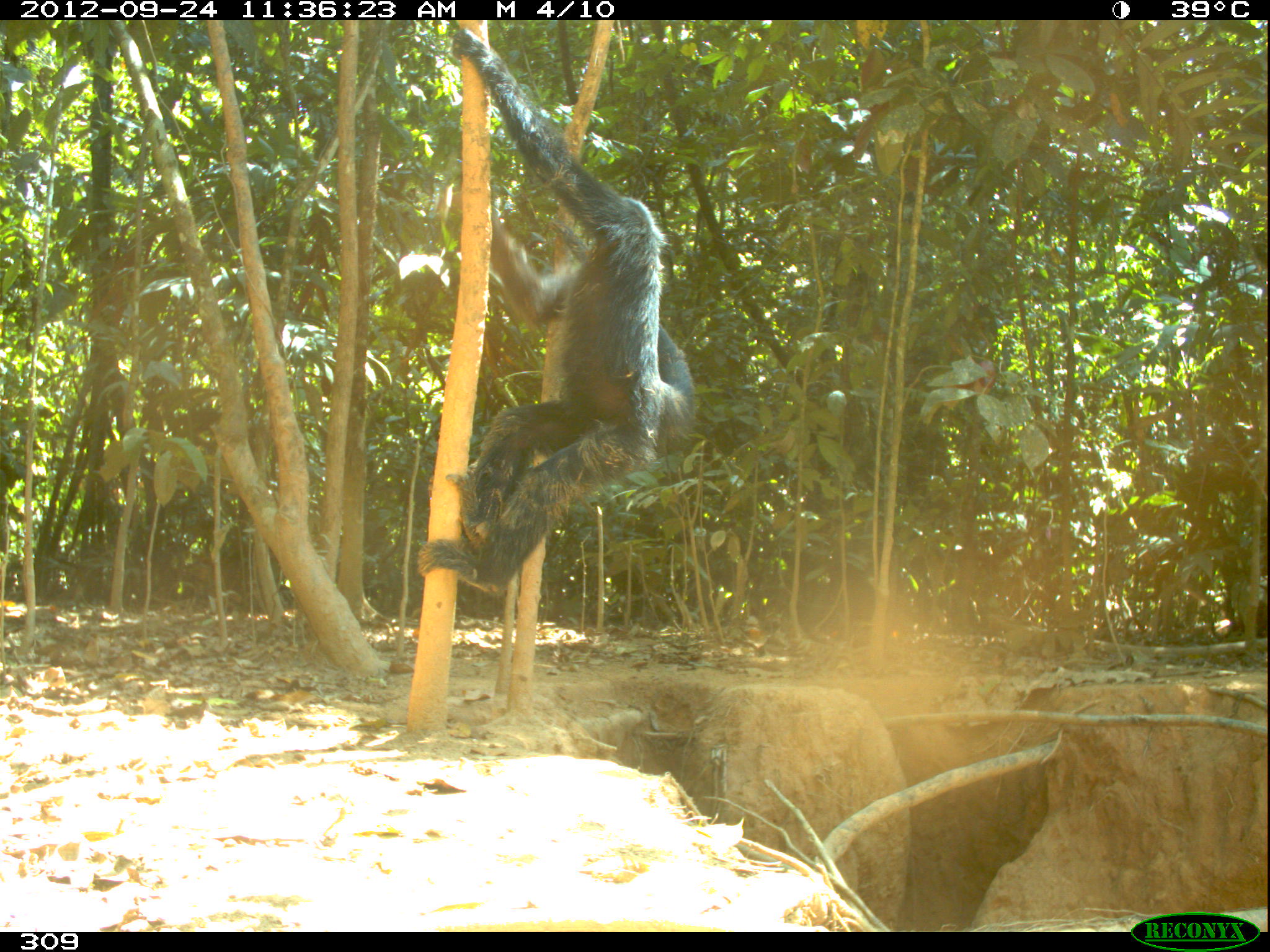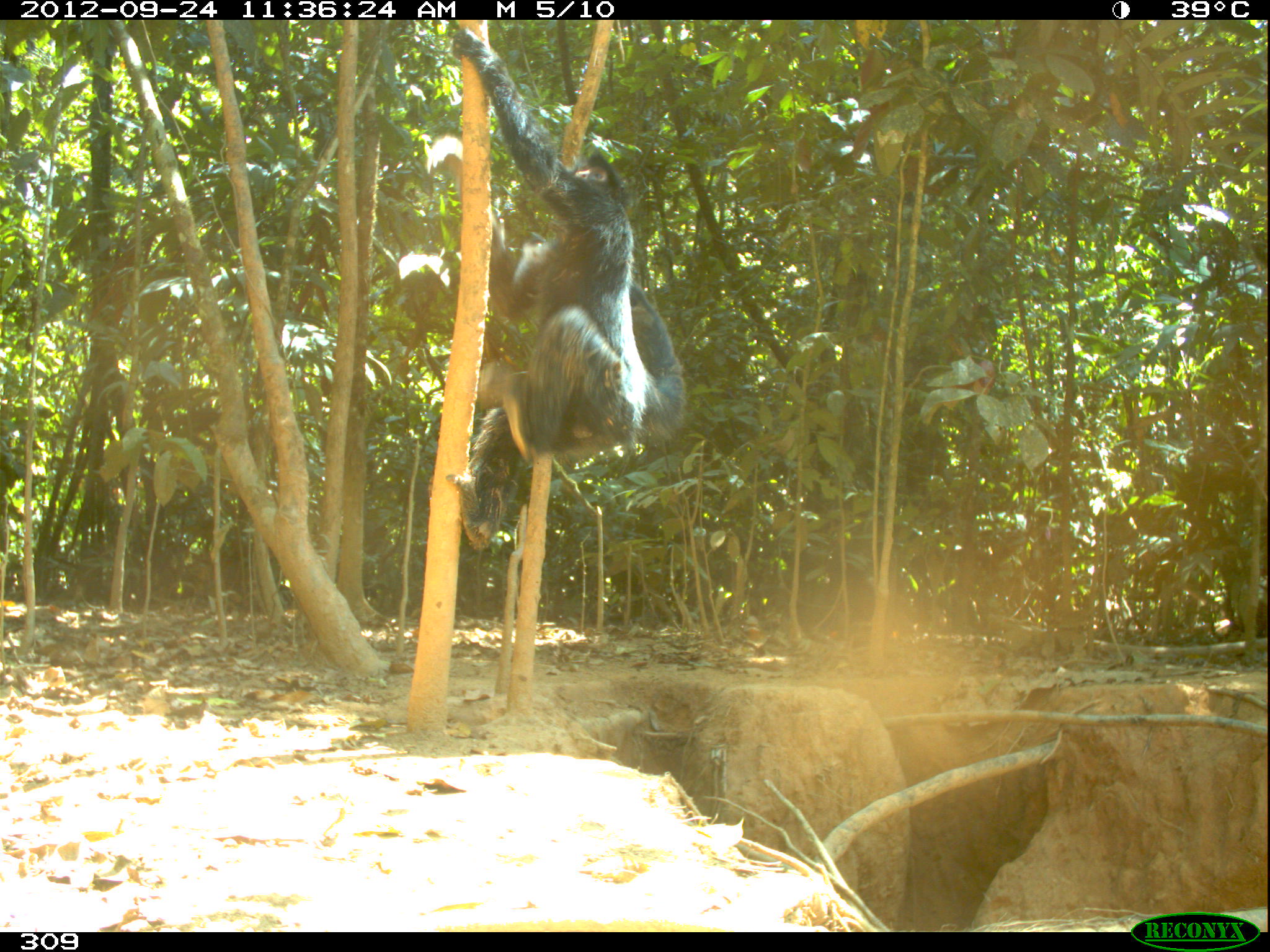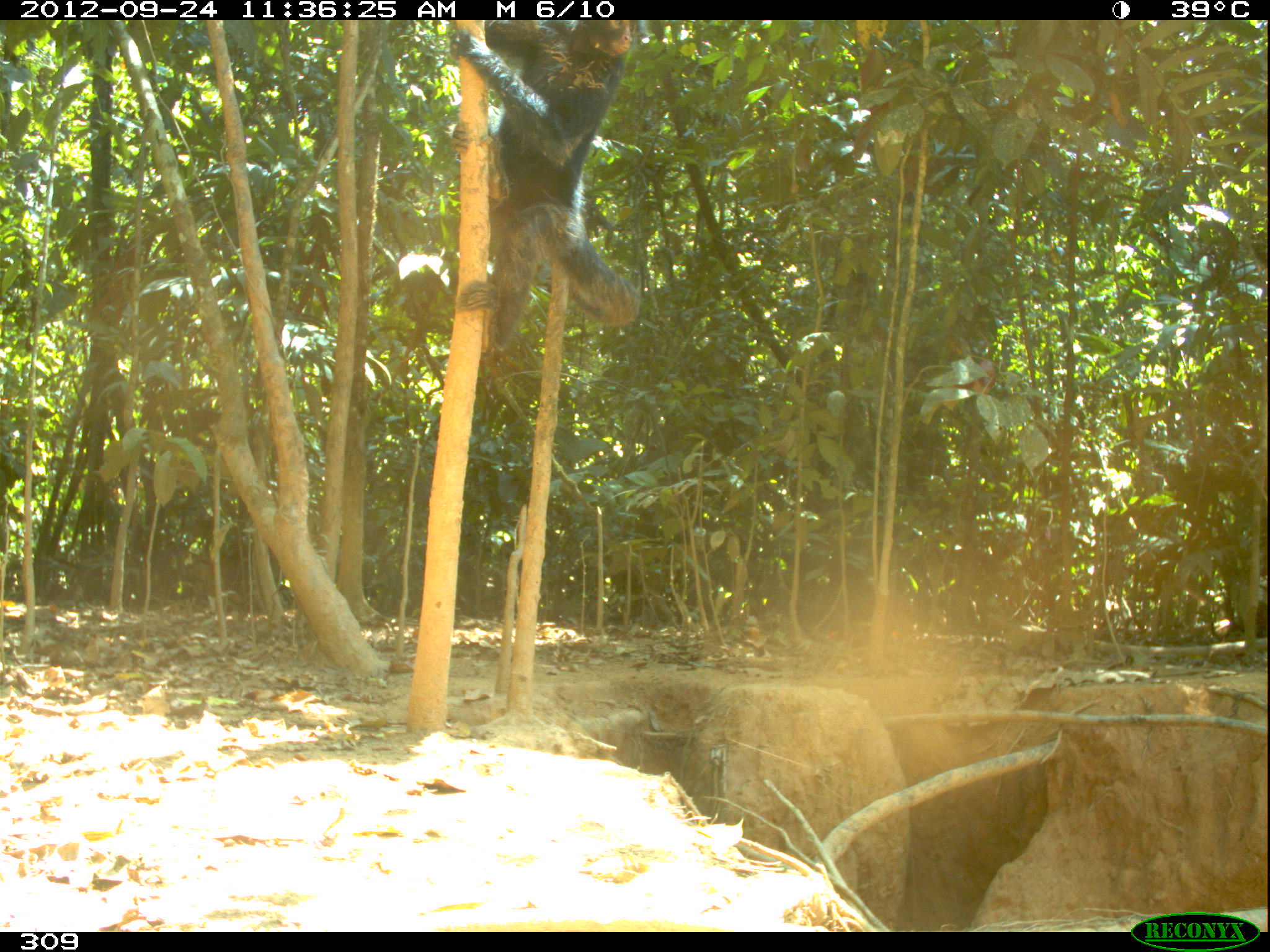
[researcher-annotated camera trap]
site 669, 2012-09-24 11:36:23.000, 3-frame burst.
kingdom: Animalia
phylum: Chordata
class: Mammalia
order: Primates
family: Atelidae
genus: Ateles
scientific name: Ateles chamek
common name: black-faced black spider monkey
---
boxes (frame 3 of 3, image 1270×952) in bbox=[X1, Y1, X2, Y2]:
ateles chamek: bbox=[447, 14, 641, 353]